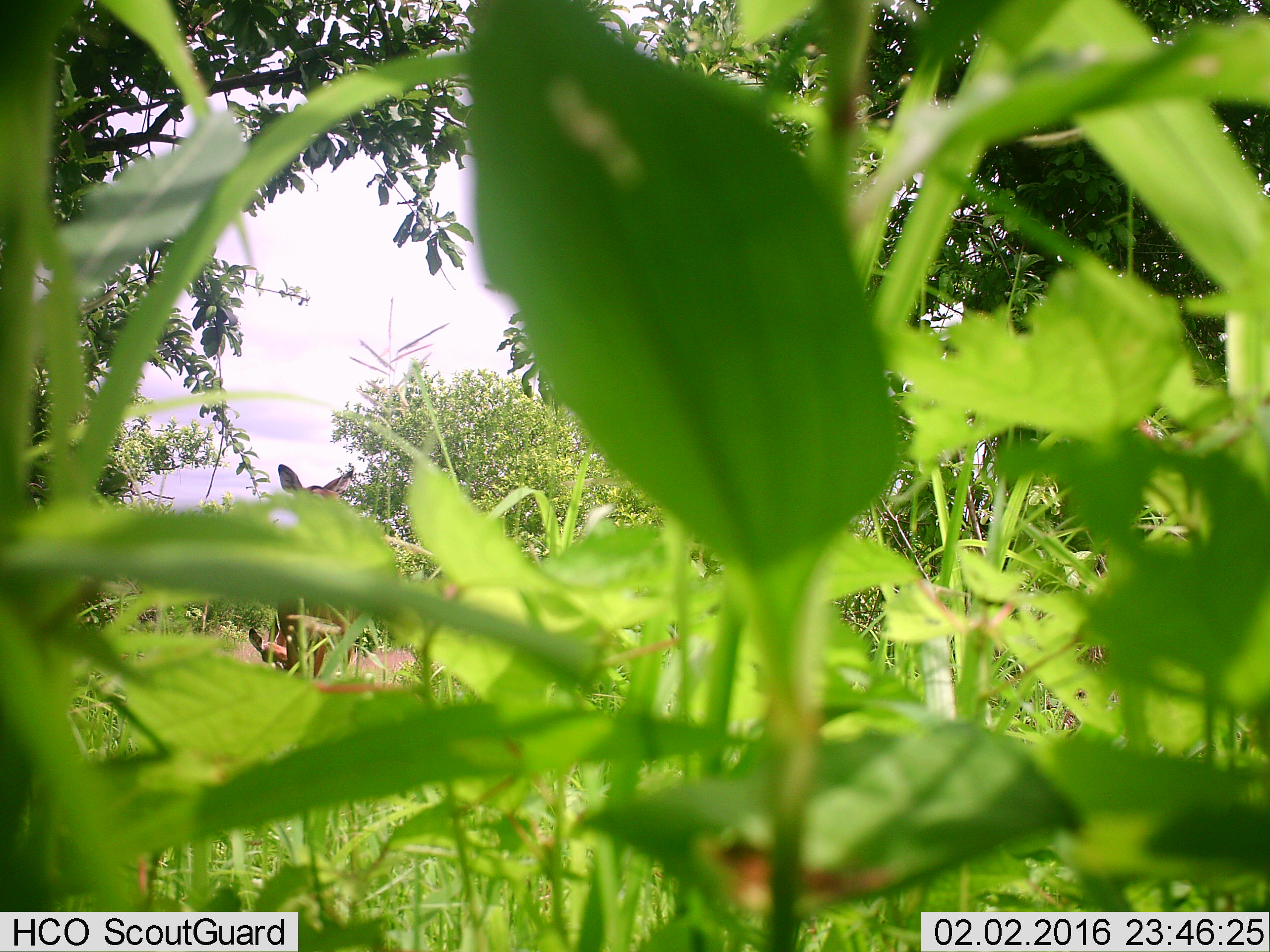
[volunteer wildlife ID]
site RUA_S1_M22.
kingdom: Animalia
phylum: Chordata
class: Mammalia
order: Artiodactyla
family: Bovidae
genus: Aepyceros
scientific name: Aepyceros melampus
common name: impala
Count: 2.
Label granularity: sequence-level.